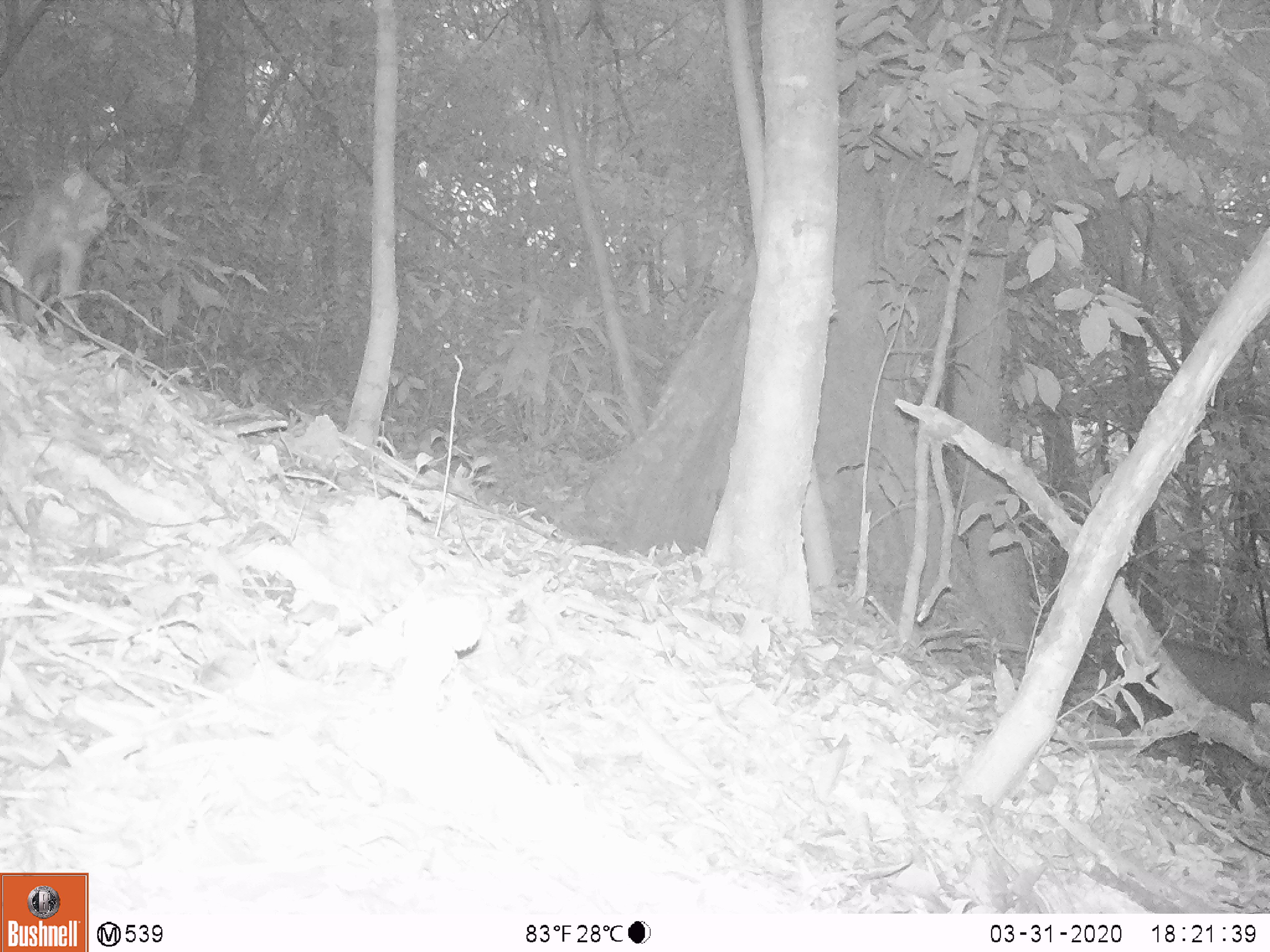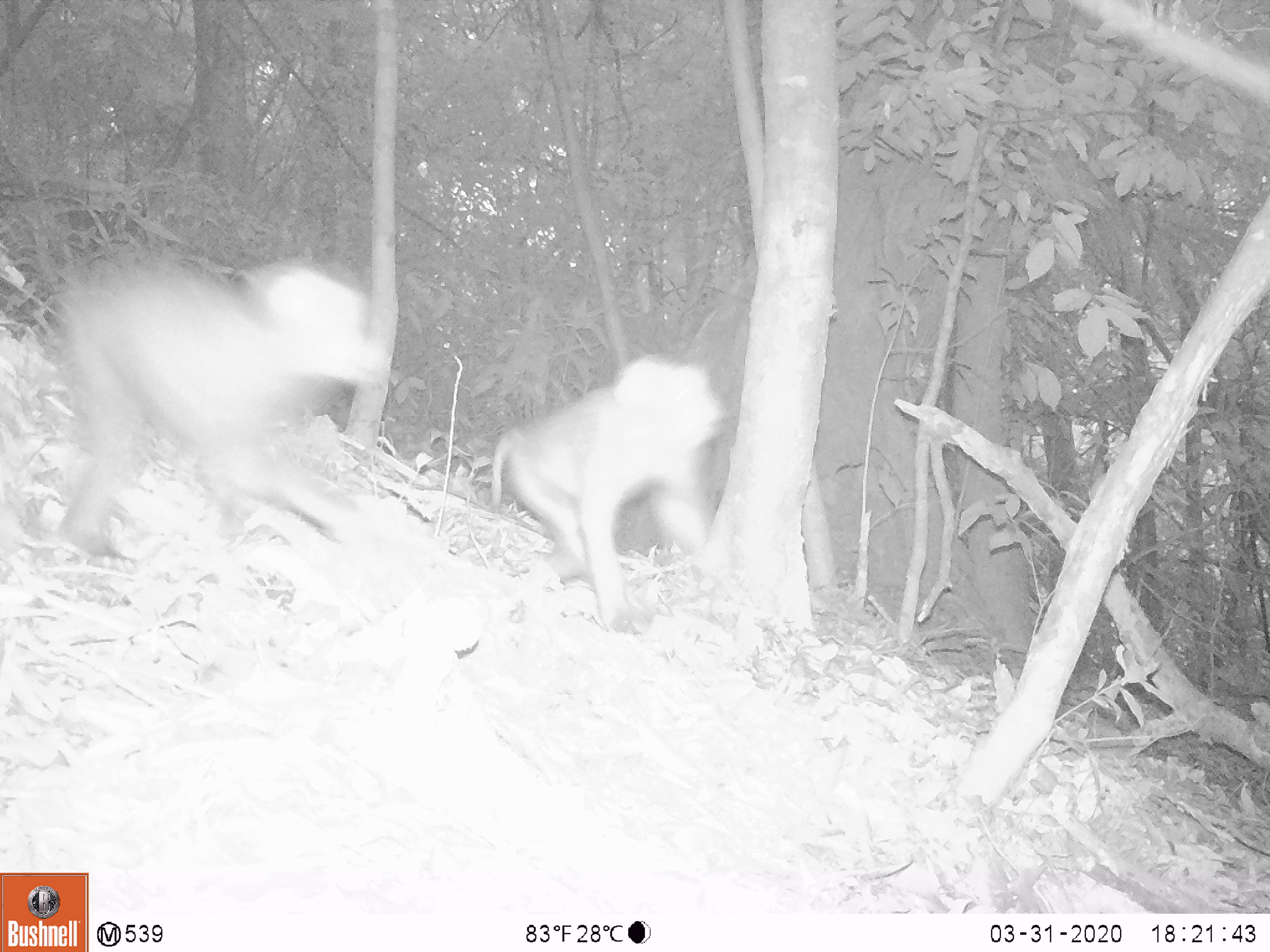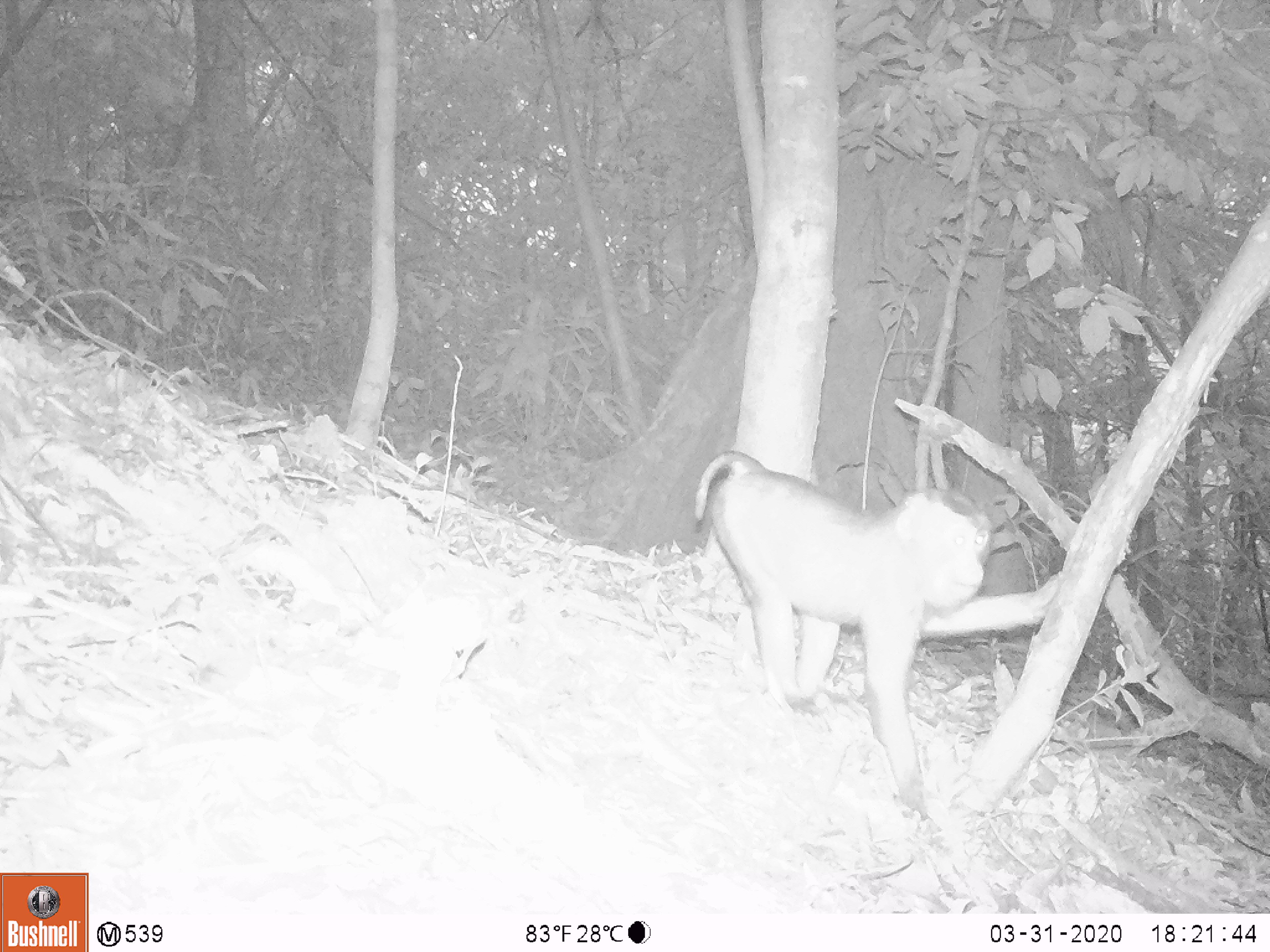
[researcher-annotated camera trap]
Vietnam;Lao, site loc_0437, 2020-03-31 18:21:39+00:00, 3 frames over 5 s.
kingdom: Animalia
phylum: Chordata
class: Mammalia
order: Primates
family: Cercopithecidae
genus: Macaca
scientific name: Macaca nemestrina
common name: pig-tailed macaque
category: pig tailed macaque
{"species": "pig tailed macaque (pig-tailed macaque) (Macaca nemestrina)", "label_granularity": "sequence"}